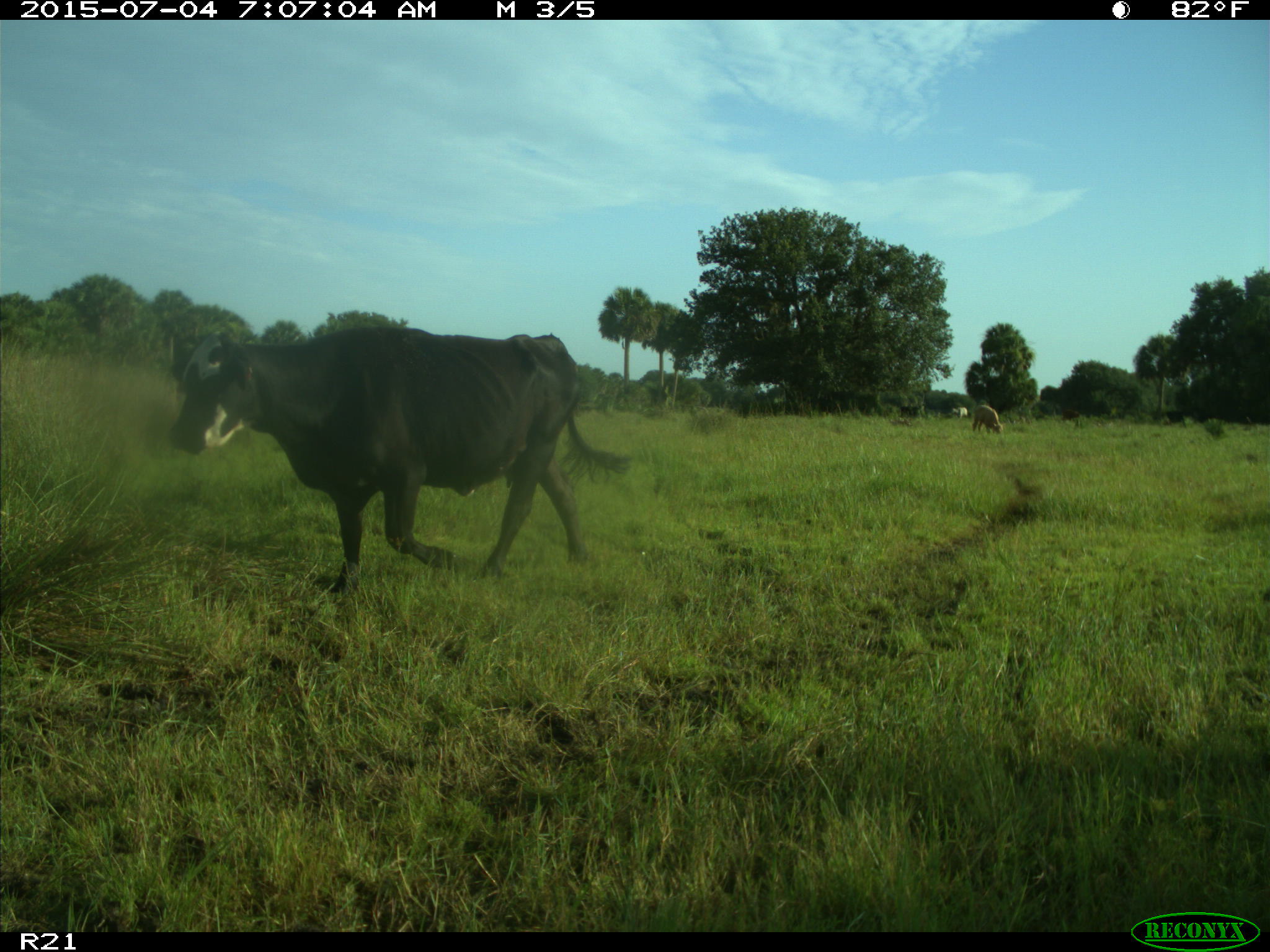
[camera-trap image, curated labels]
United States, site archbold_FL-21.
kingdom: Animalia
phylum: Chordata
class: Mammalia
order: Artiodactyla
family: Bovidae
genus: Bos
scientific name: Bos taurus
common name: domestic cow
Bos taurus (domestic cow).